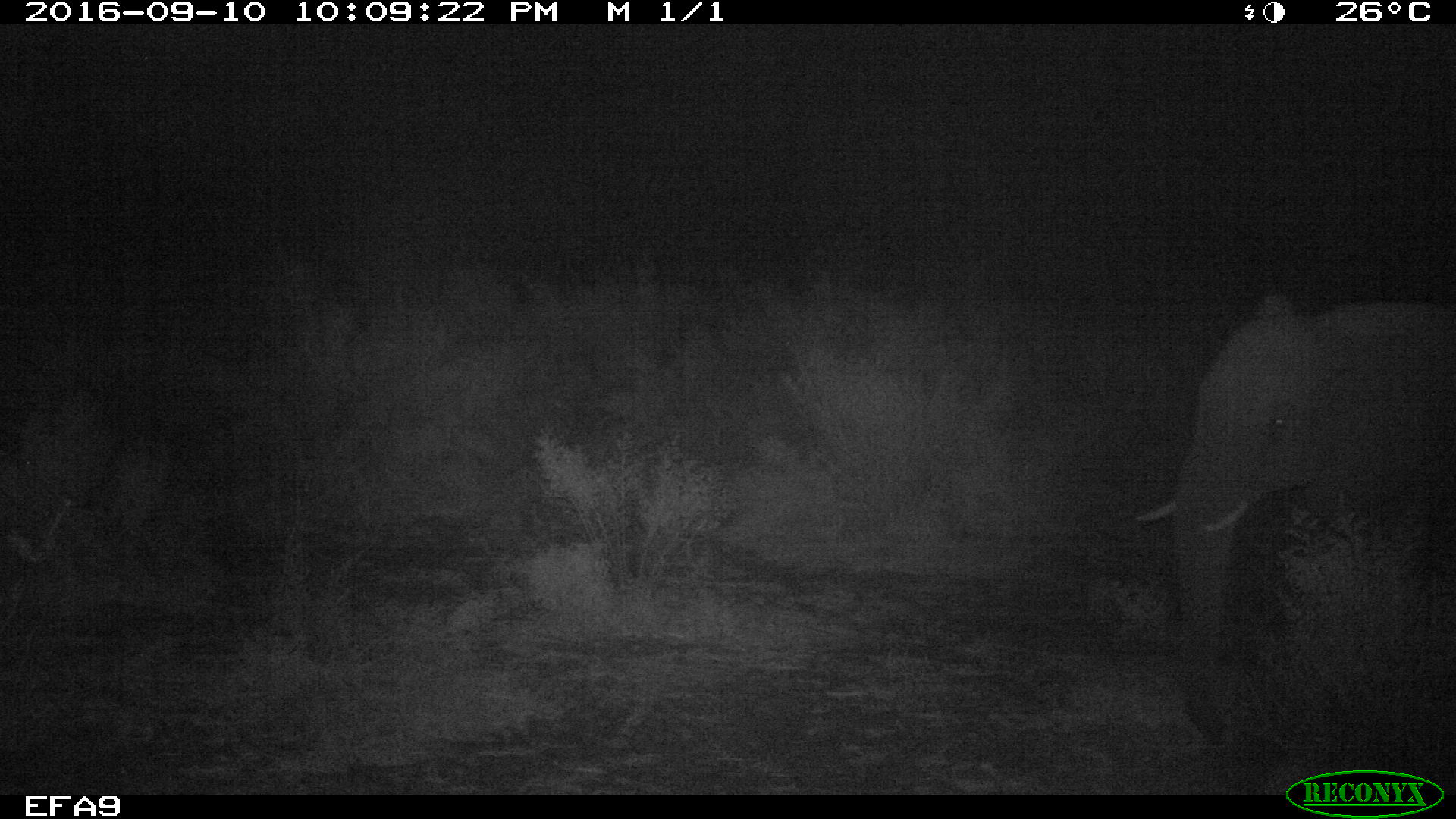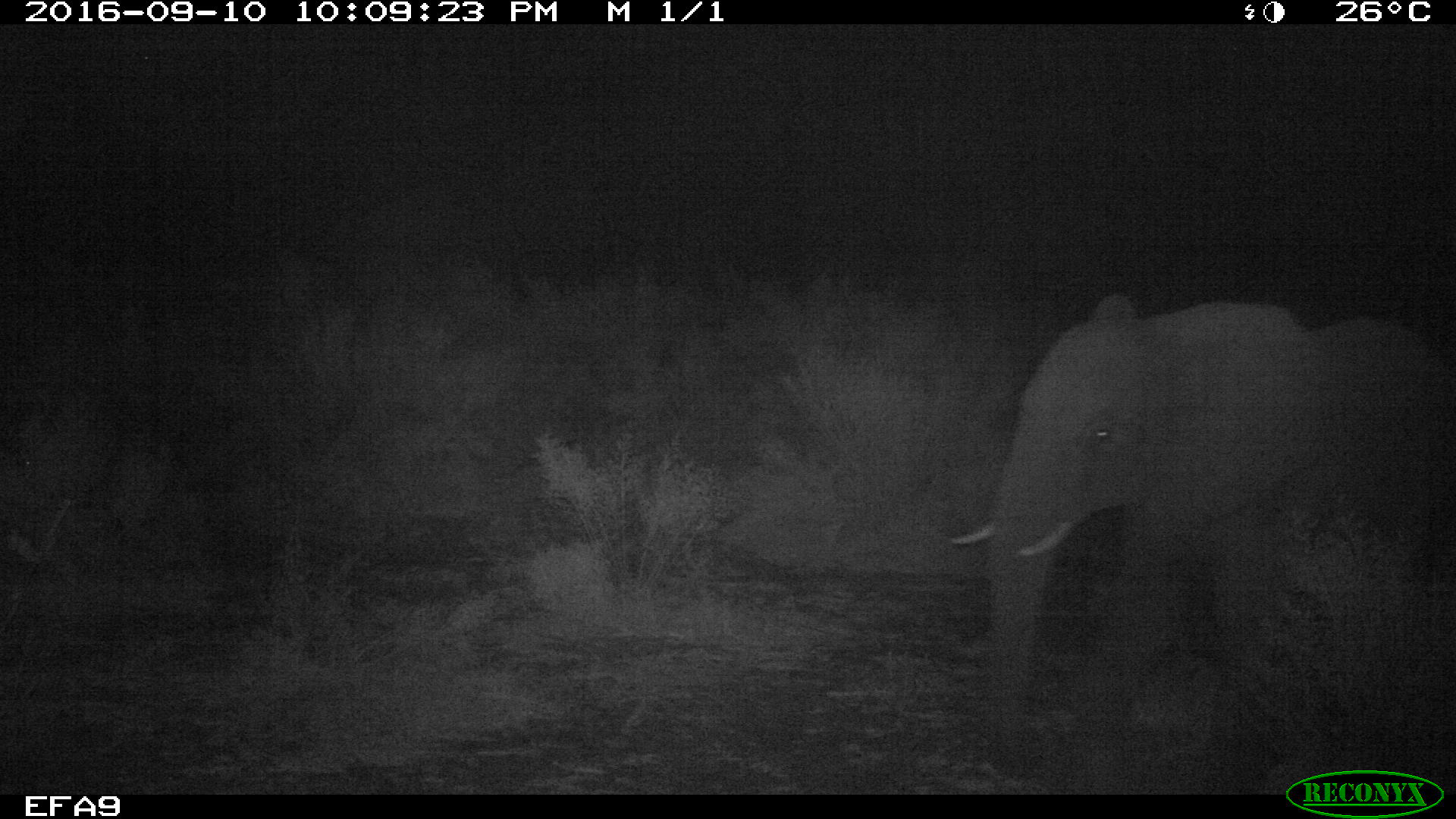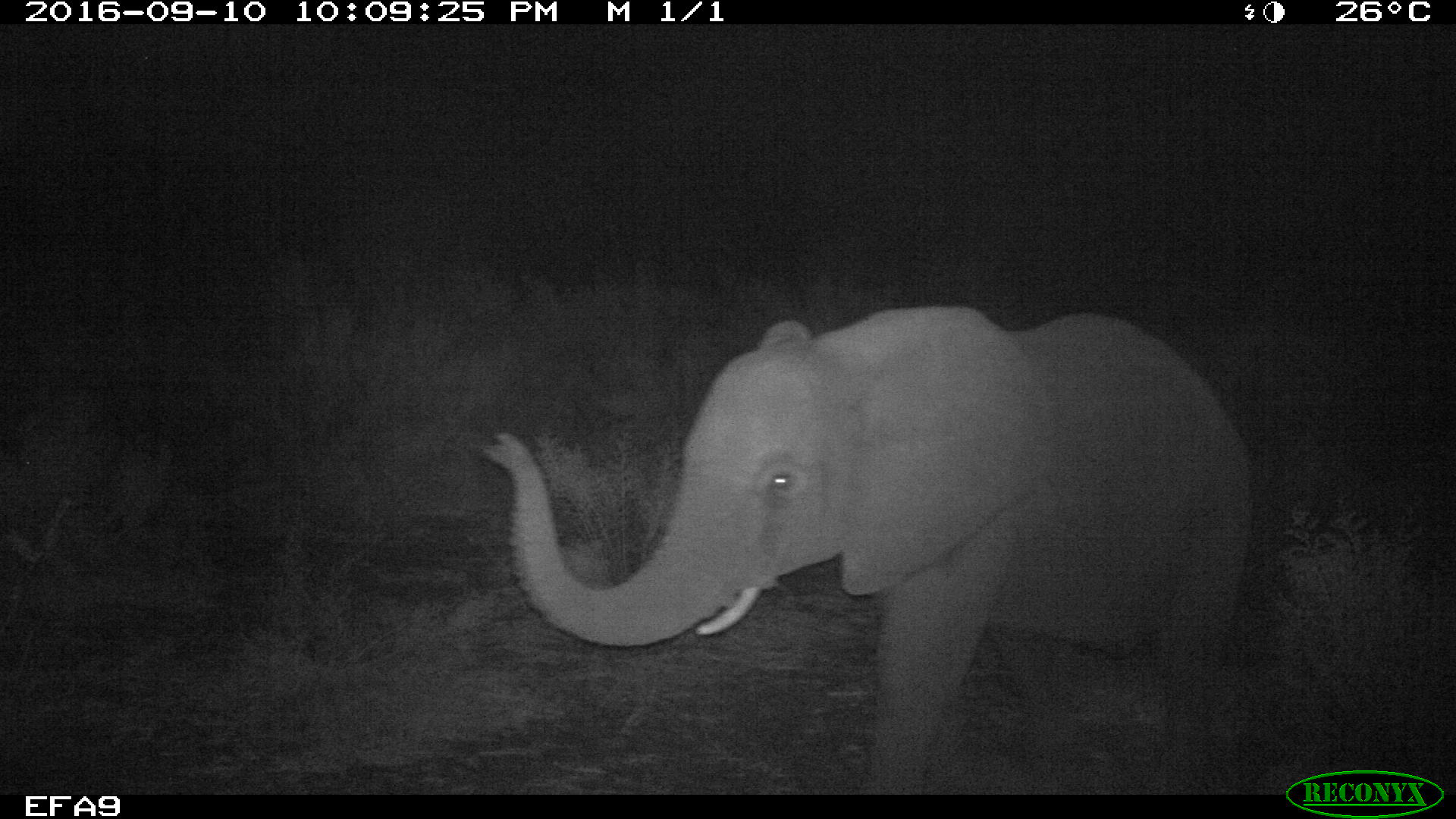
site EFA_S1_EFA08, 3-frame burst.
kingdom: Animalia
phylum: Chordata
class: Mammalia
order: Proboscidea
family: Elephantidae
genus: Loxodonta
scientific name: Loxodonta africana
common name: african bush elephant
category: elephant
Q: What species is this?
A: Elephant (african bush elephant) (Loxodonta africana).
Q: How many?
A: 1.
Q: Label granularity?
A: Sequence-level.